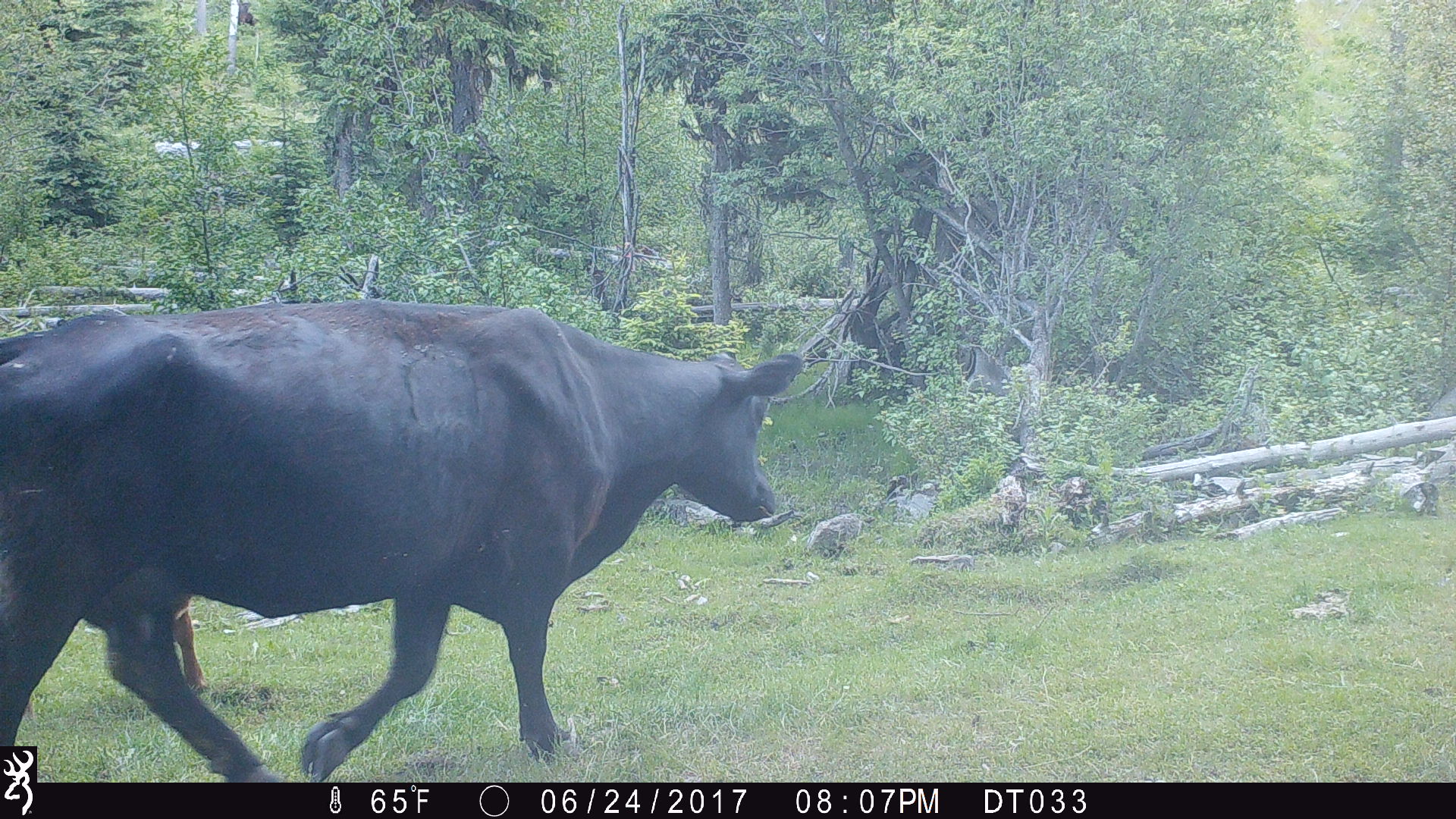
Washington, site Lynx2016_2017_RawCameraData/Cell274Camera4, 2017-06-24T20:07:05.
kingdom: Animalia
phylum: Chordata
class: Mammalia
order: Artiodactyla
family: Bovidae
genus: Bos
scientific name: Bos taurus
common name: domestic cattle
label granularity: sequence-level